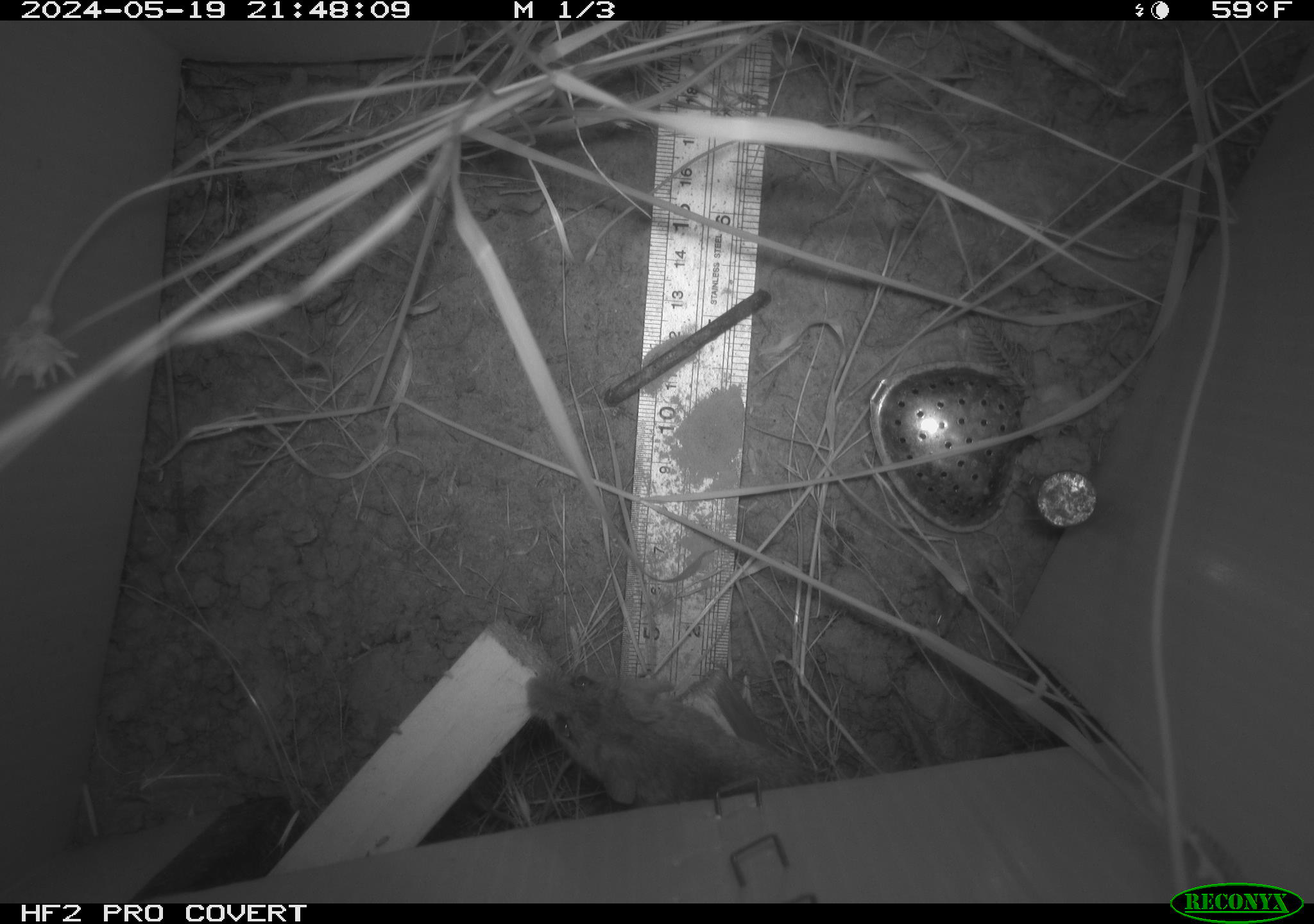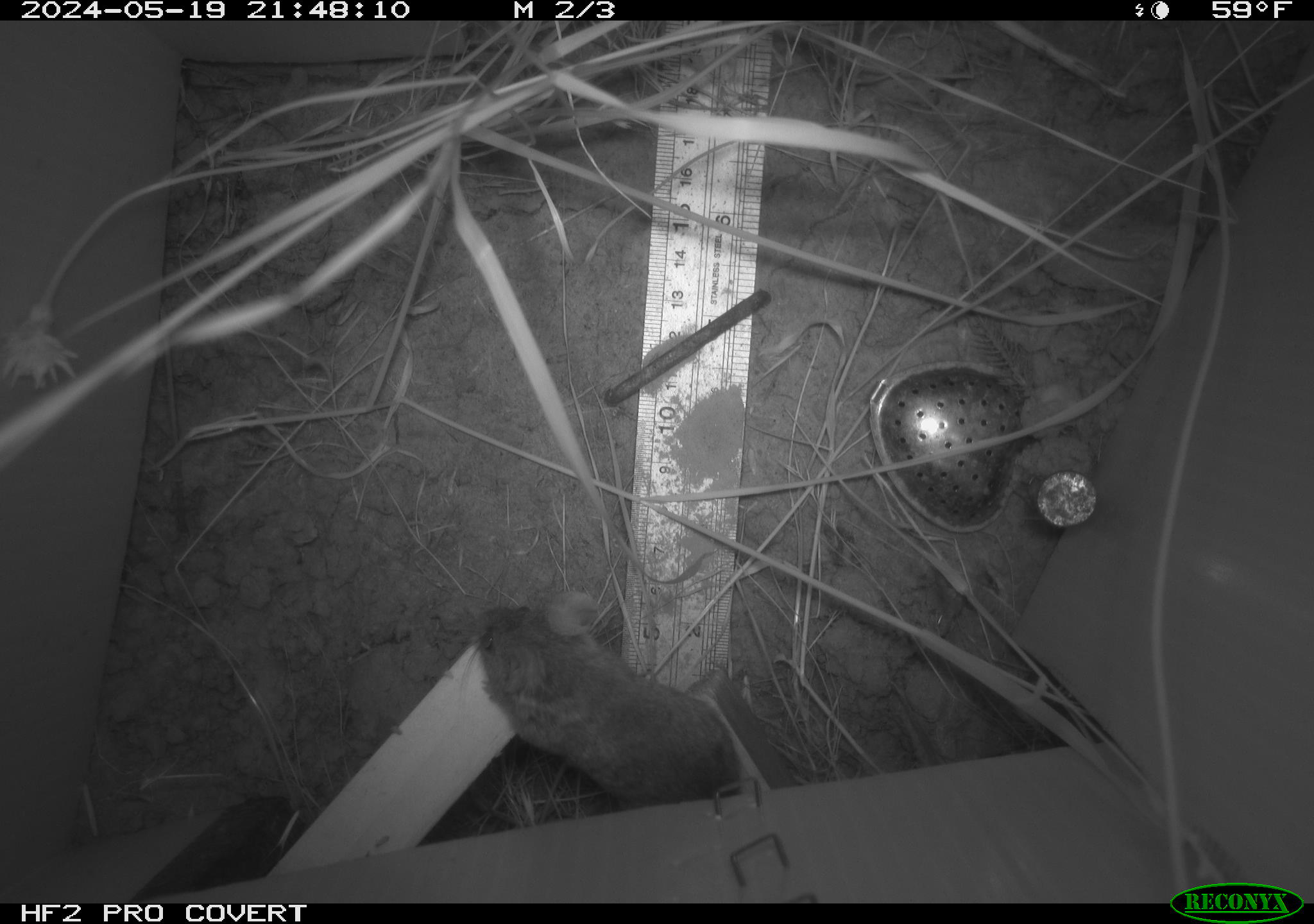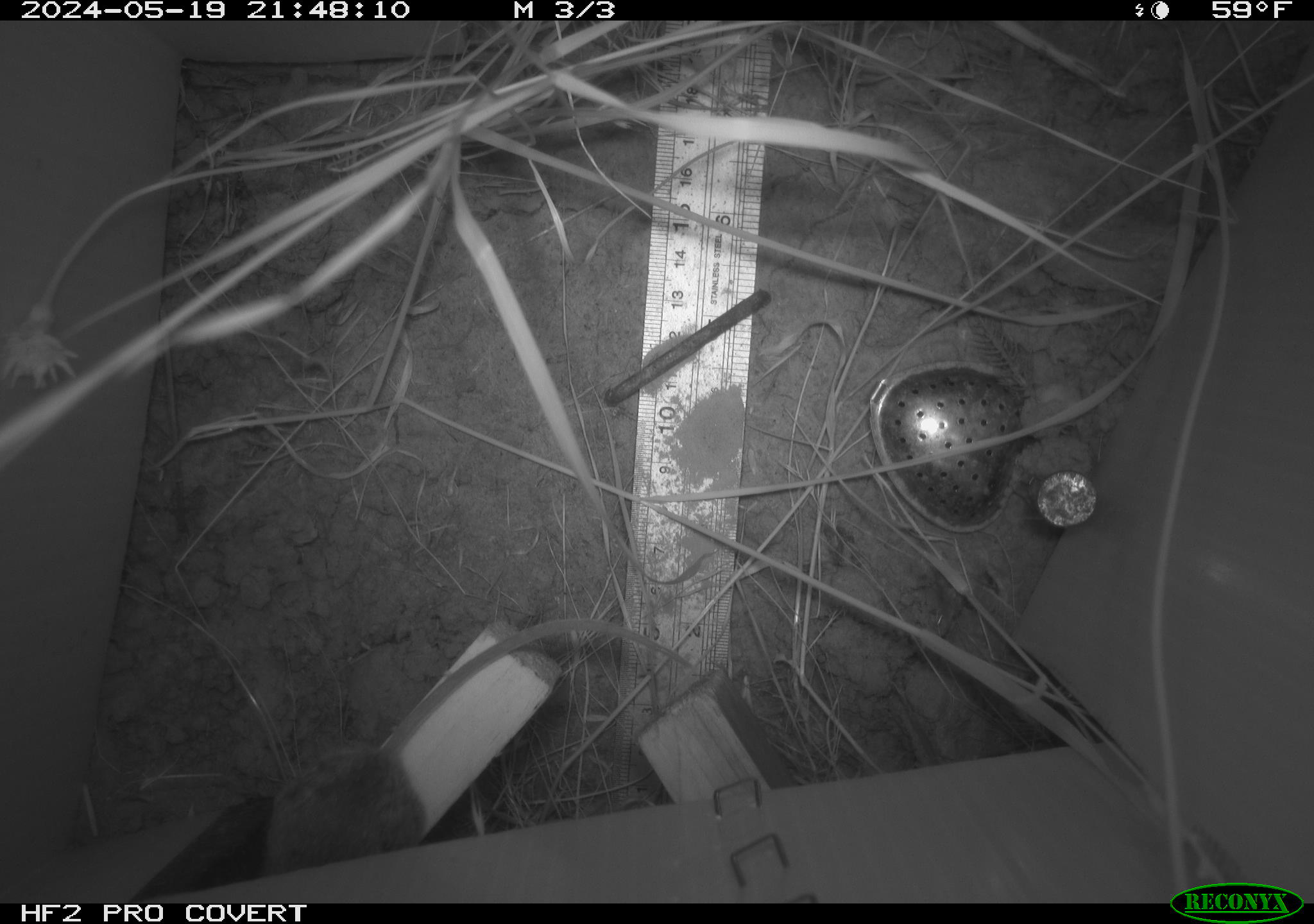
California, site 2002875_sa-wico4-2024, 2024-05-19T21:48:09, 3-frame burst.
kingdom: Animalia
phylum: Chordata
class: Mammalia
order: Rodentia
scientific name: Rodentia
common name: rodent